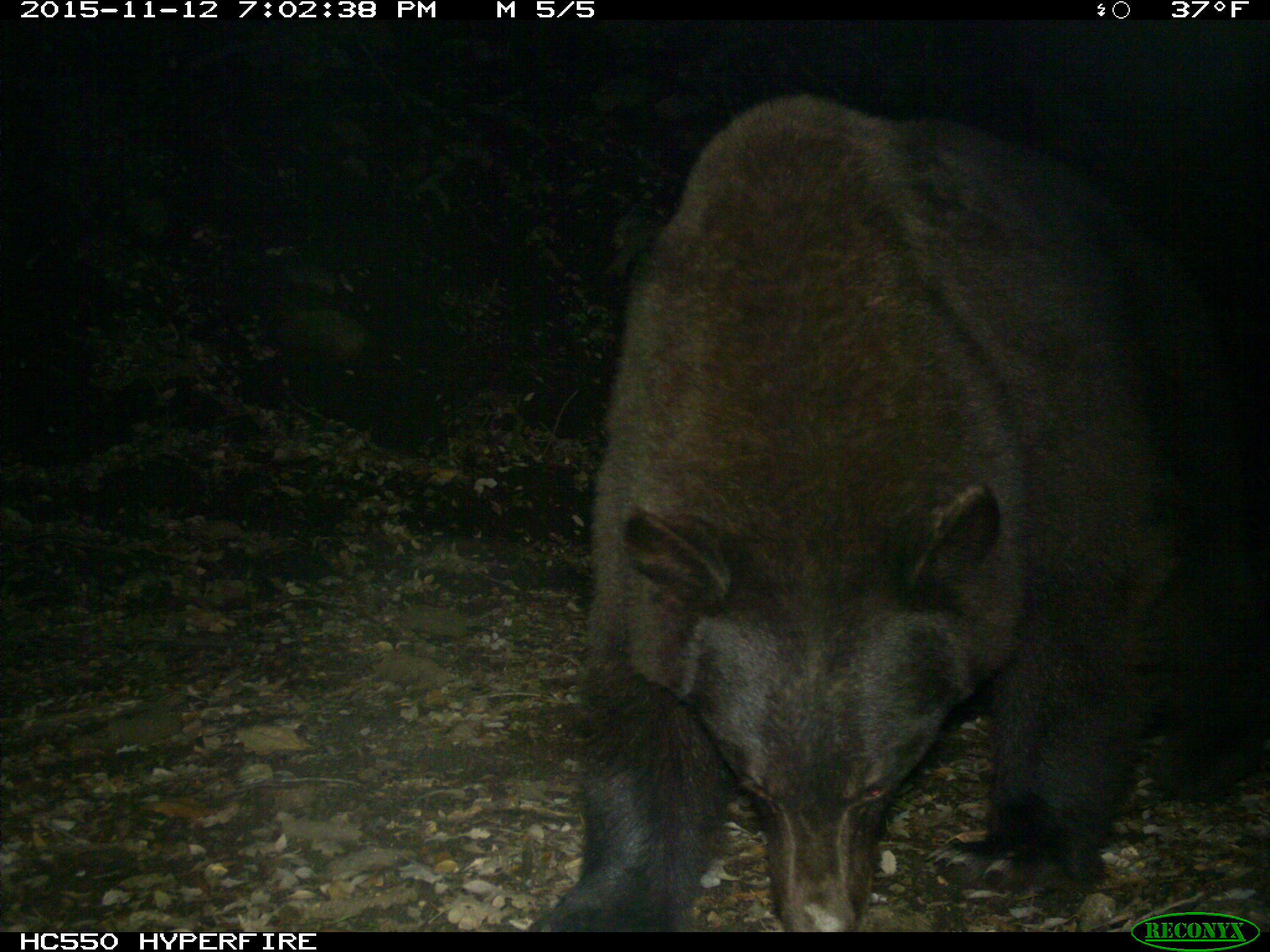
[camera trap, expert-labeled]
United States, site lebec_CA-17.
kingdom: Animalia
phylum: Chordata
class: Mammalia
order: Carnivora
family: Ursidae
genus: Ursus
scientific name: Ursus americanus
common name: american black bear